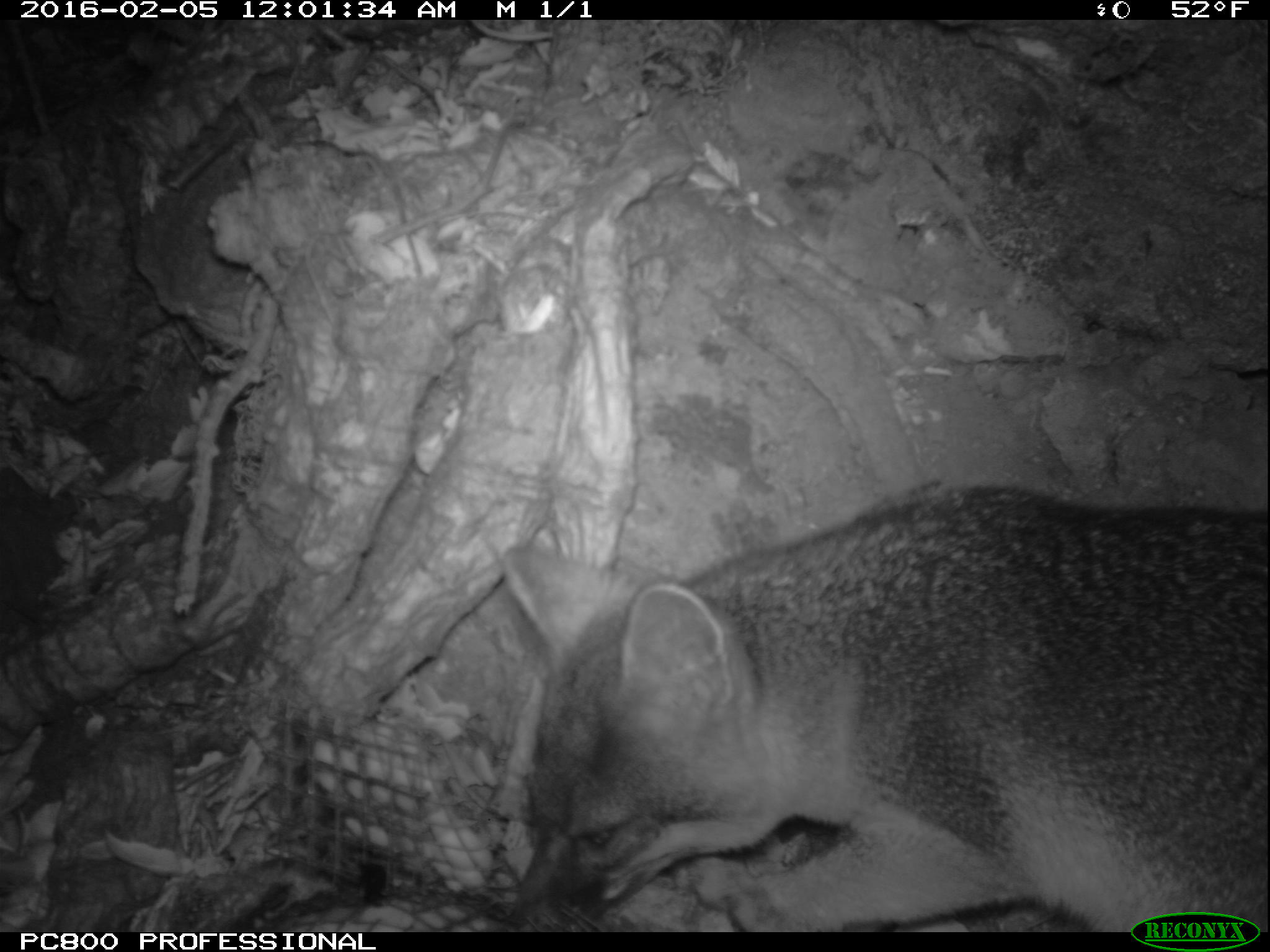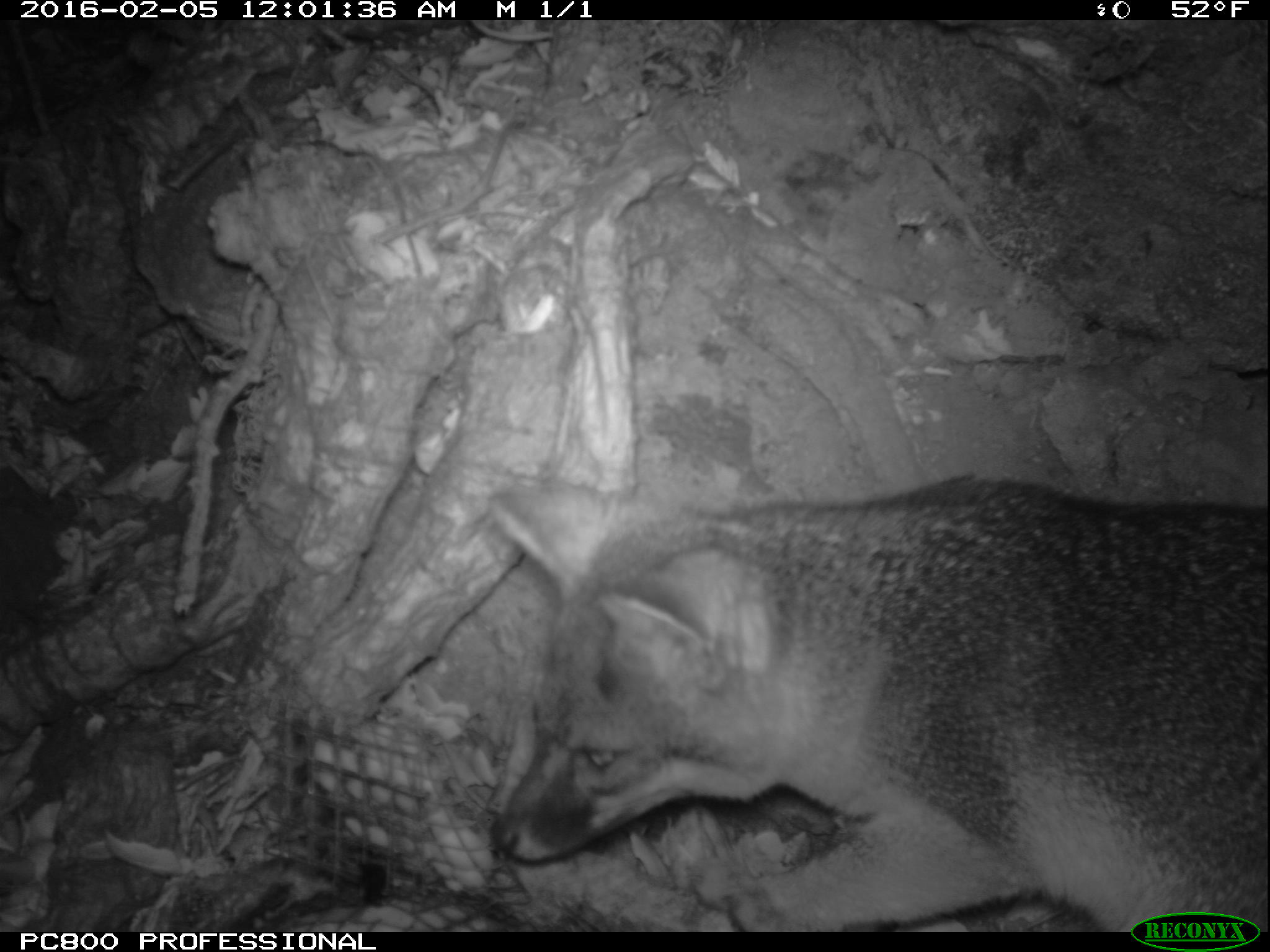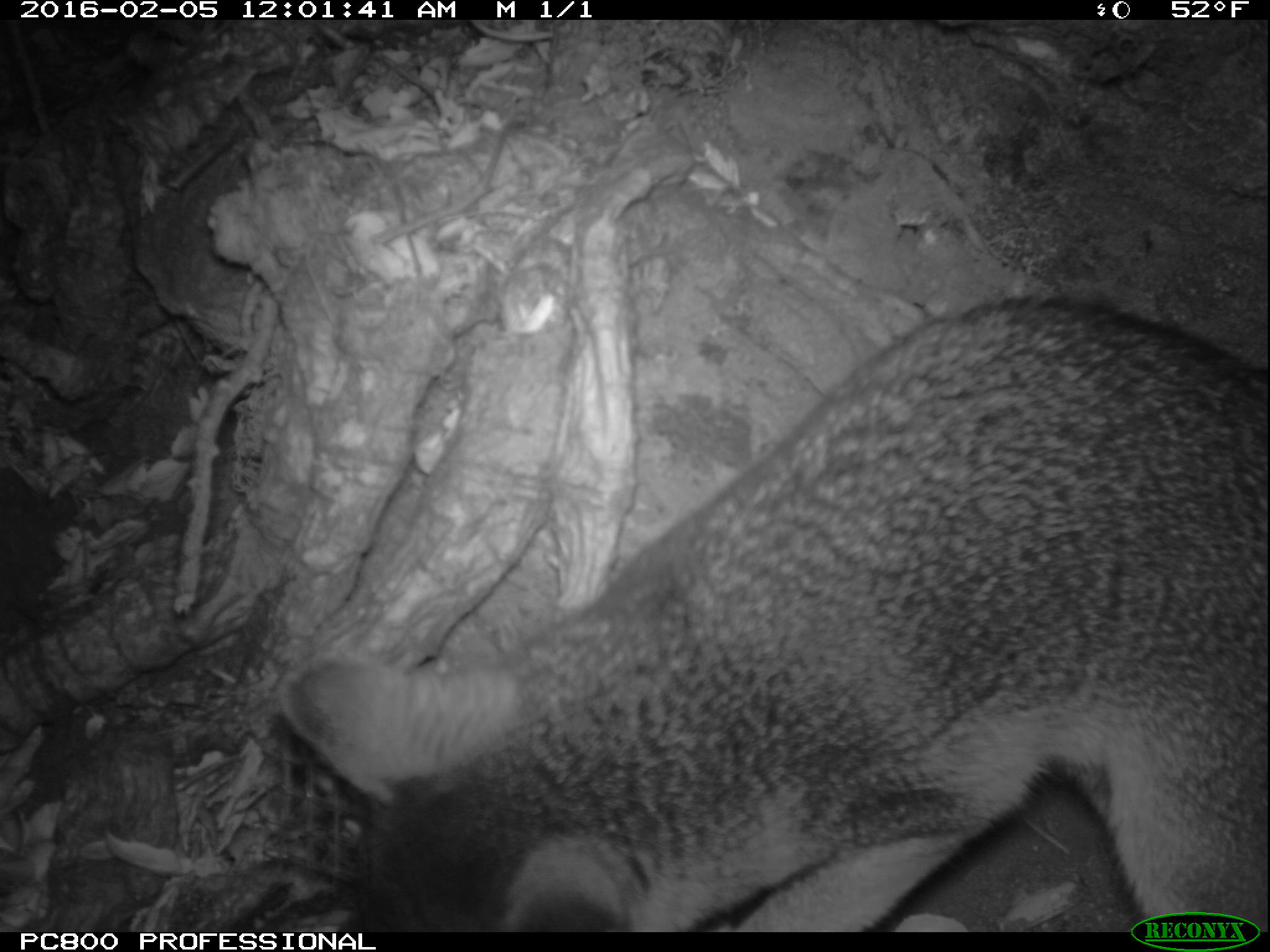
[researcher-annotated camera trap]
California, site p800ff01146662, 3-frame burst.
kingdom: Animalia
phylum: Chordata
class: Mammalia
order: Carnivora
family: Canidae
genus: Urocyon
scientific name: Urocyon littoralis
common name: island fox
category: fox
Fox (island fox) (Urocyon littoralis).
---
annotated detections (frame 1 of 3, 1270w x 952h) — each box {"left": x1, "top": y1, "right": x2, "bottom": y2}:
fox: {"left": 492, "top": 488, "right": 1269, "bottom": 933}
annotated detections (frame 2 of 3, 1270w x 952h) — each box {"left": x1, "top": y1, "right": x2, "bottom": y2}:
fox: {"left": 489, "top": 473, "right": 1269, "bottom": 932}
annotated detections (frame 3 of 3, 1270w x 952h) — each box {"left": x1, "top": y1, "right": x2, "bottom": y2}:
fox: {"left": 279, "top": 291, "right": 1269, "bottom": 931}